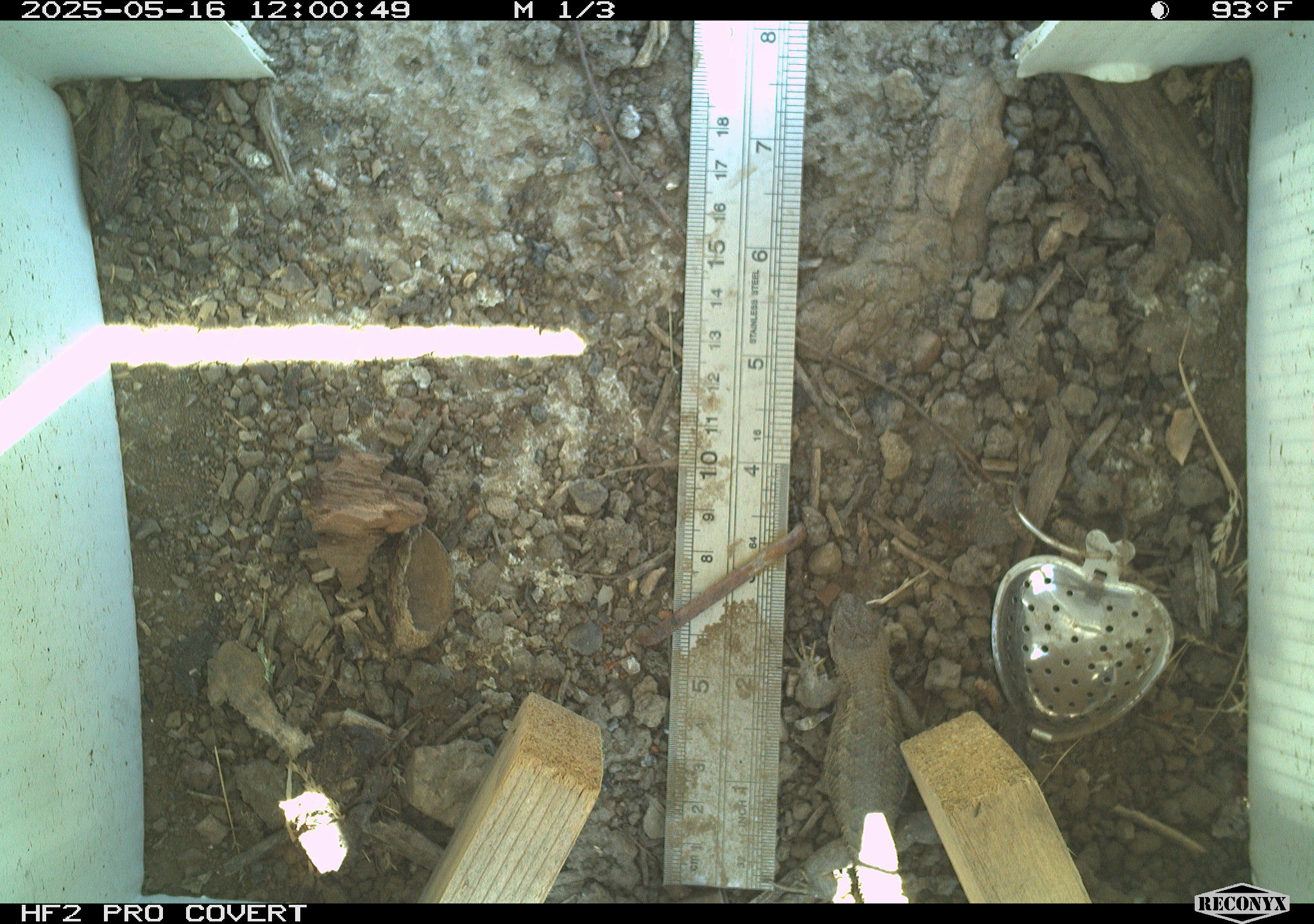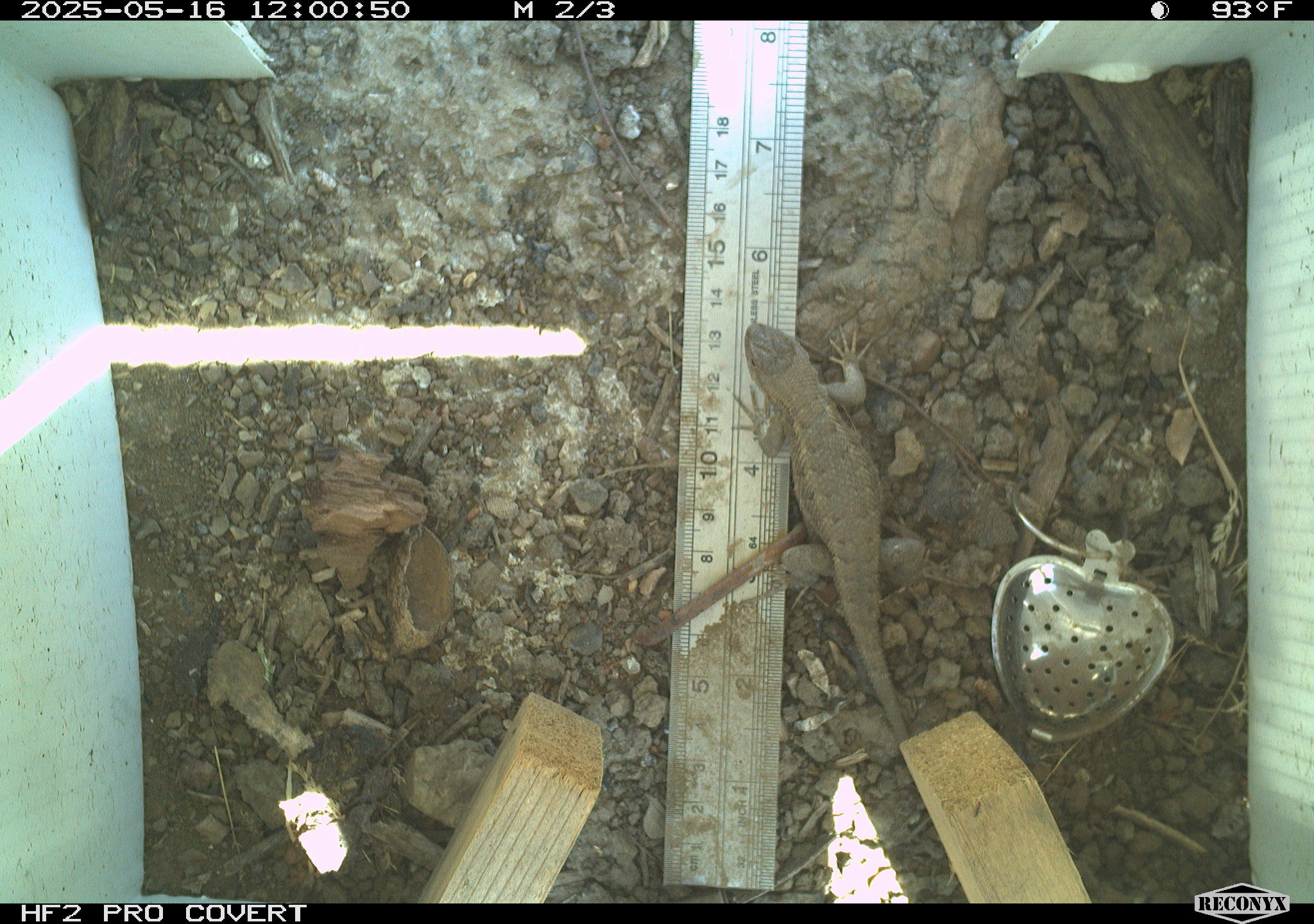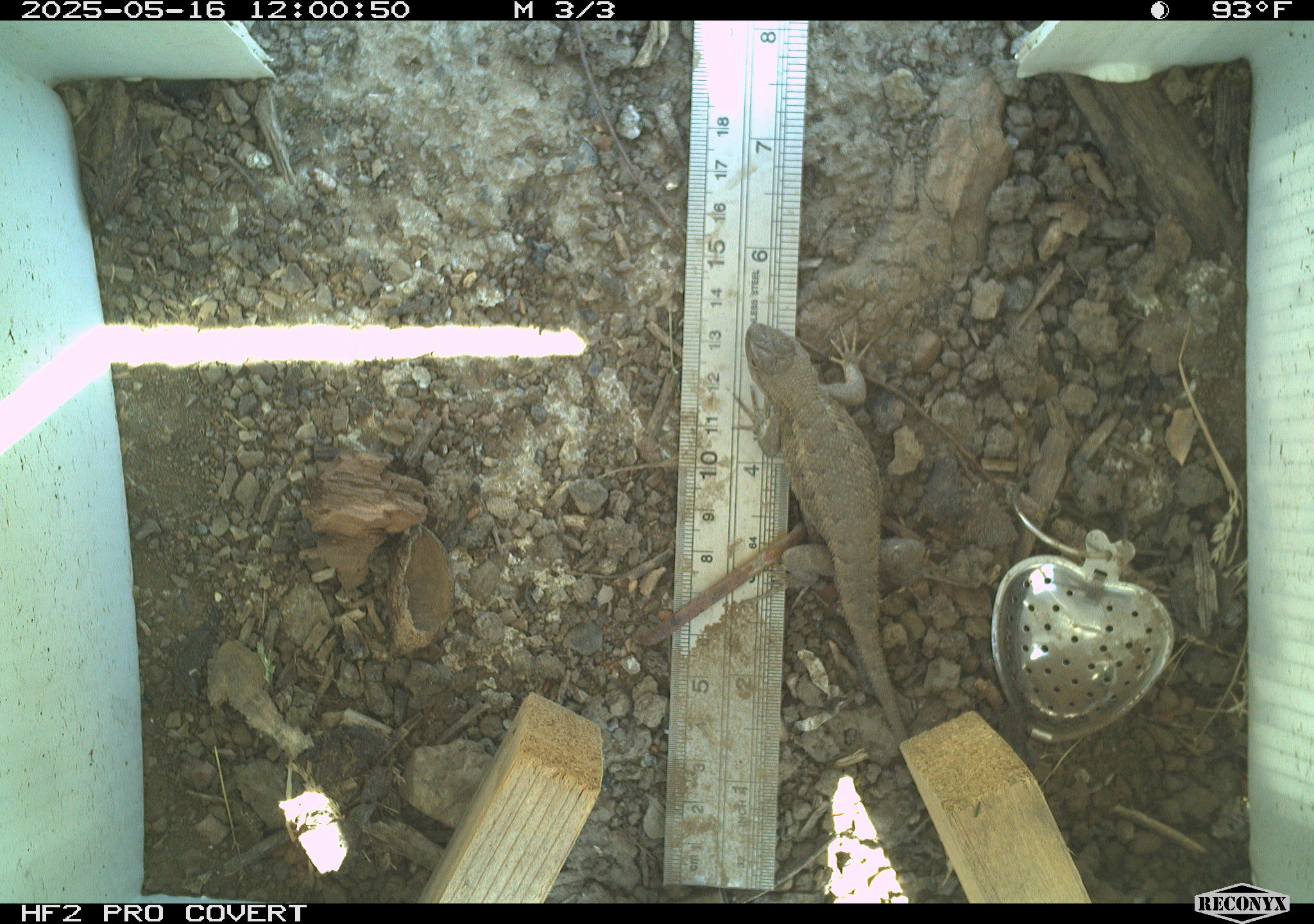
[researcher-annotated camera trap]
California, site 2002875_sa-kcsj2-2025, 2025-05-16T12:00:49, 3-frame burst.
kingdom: Animalia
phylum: Chordata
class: Reptilia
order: Squamata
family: Phrynosomatidae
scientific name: Phrynosomatidae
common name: north american spiny lizards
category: sceloporus/uta species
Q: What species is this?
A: Sceloporus/uta species (north american spiny lizards) (Phrynosomatidae).